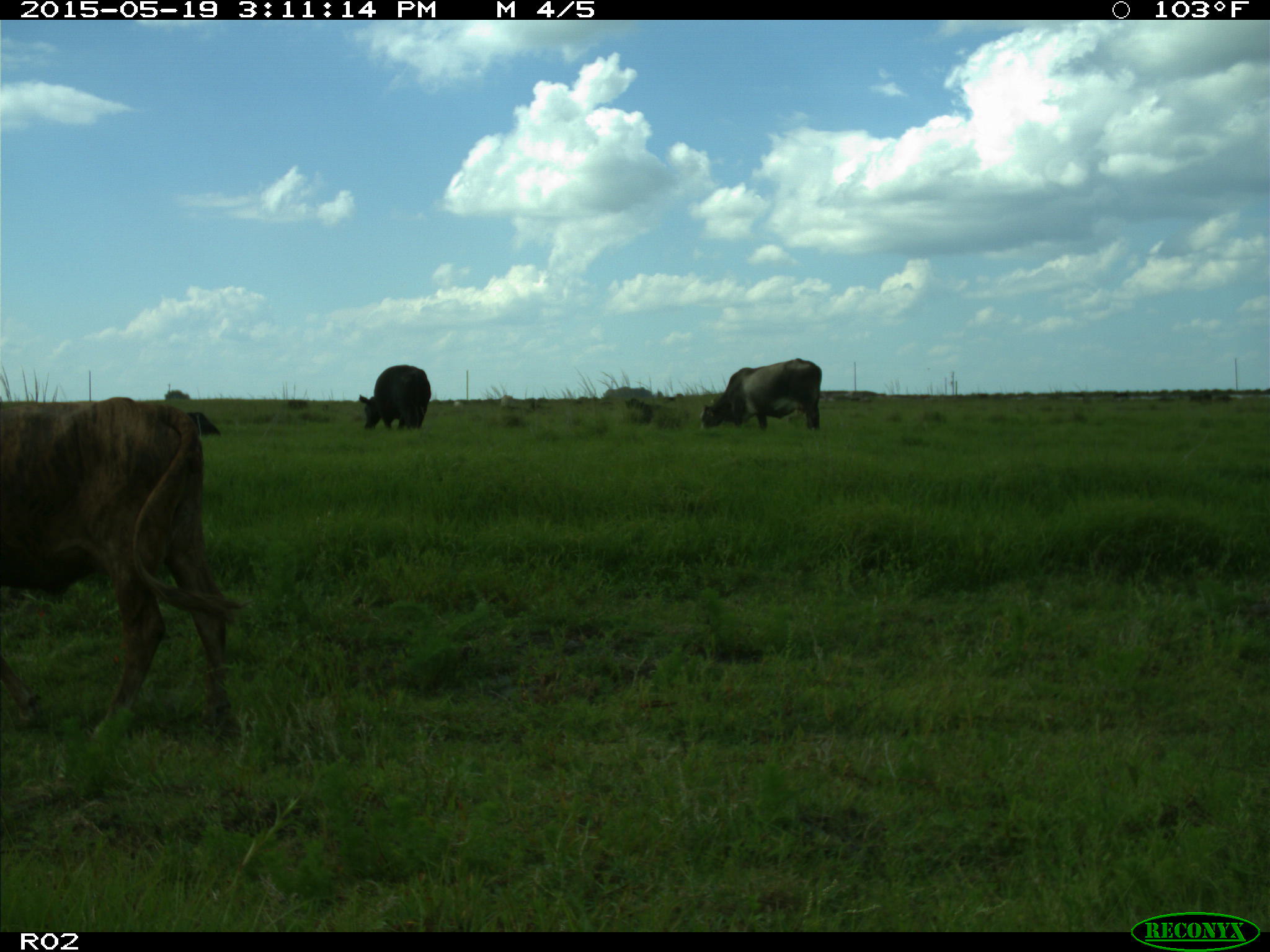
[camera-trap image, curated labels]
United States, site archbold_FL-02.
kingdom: Animalia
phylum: Chordata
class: Mammalia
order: Artiodactyla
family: Bovidae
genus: Bos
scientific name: Bos taurus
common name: domestic cow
Bos taurus (domestic cow).